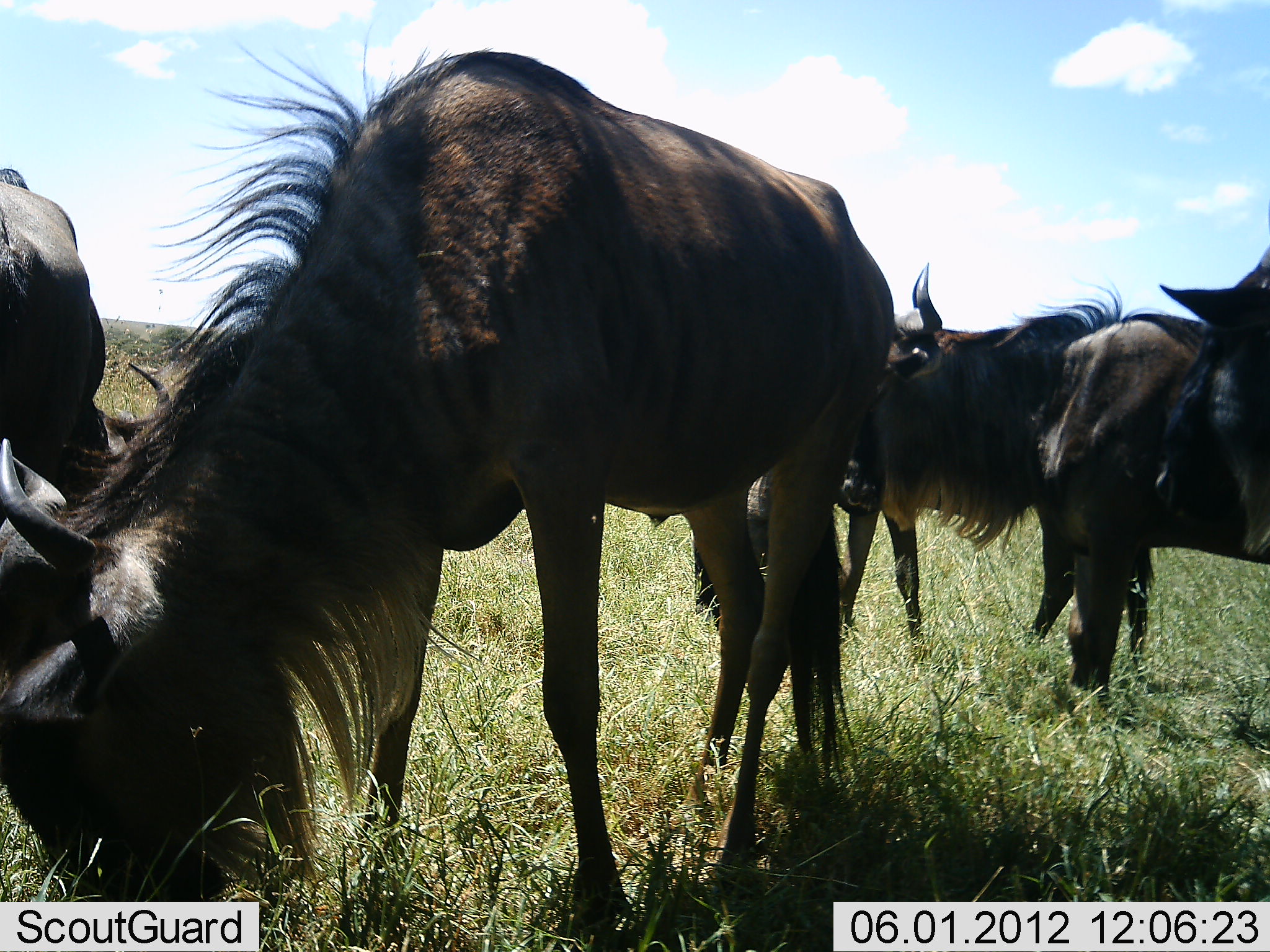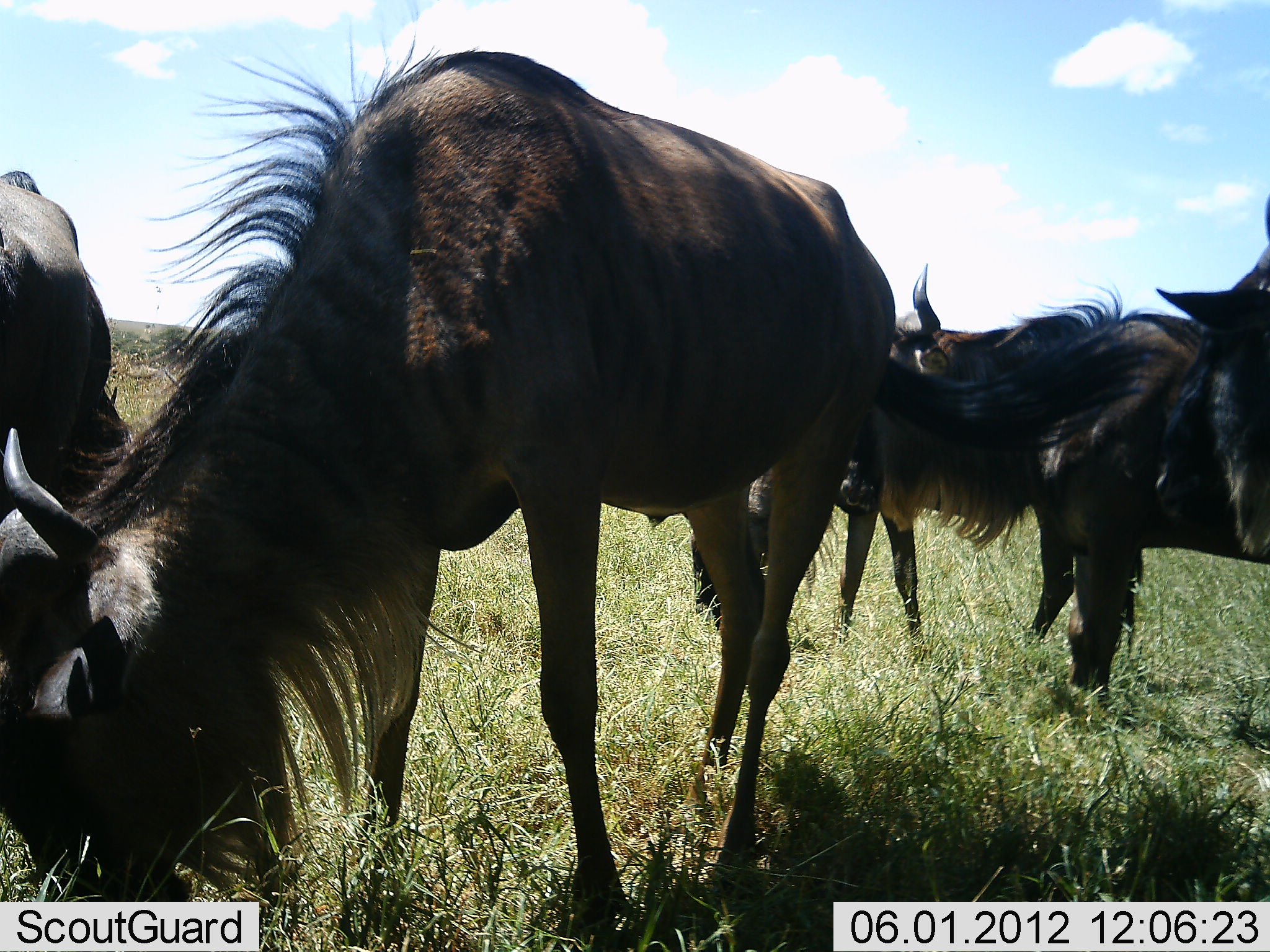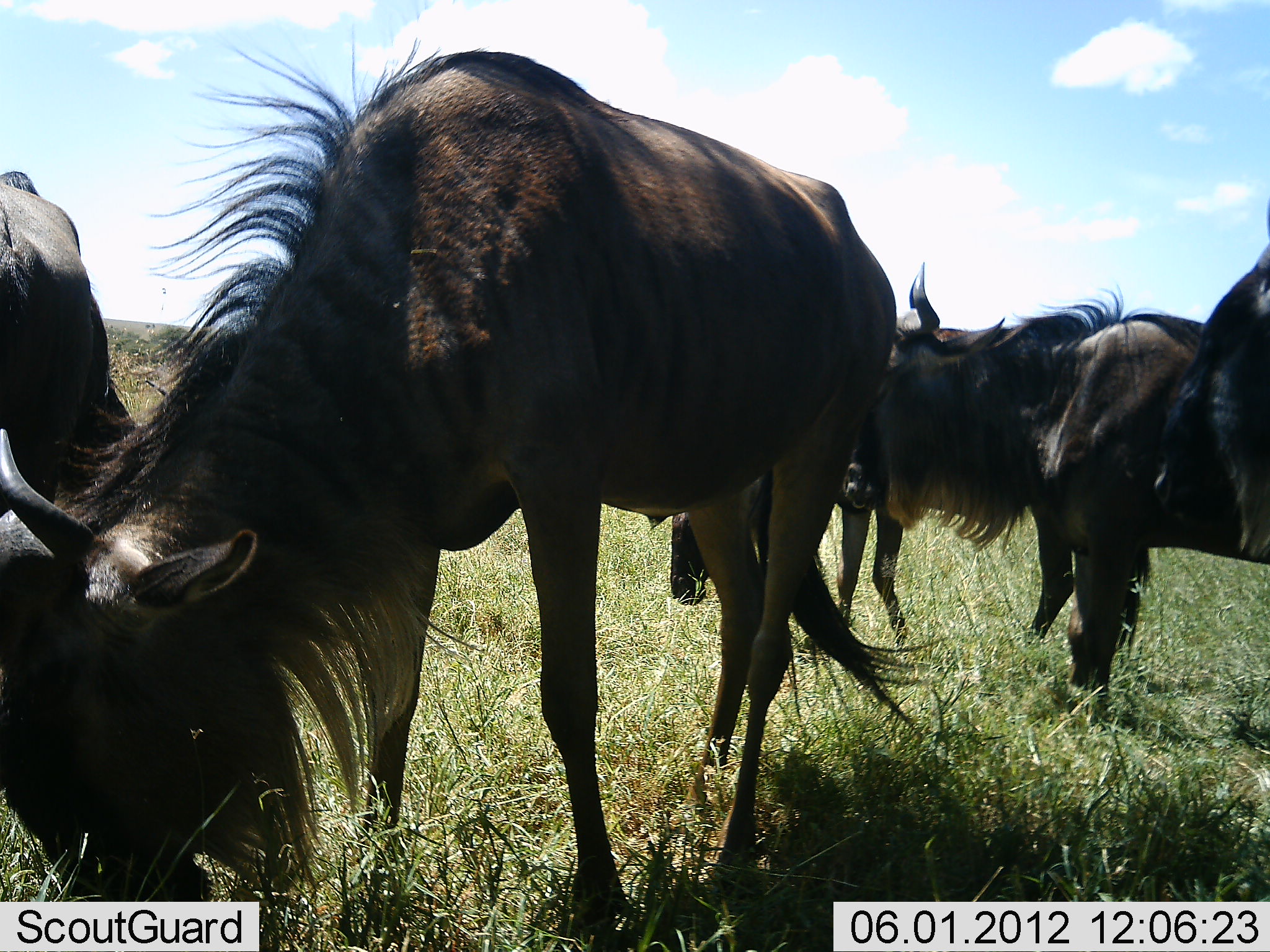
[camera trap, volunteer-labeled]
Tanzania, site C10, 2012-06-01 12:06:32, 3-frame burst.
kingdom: Animalia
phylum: Chordata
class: Mammalia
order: Artiodactyla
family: Bovidae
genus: Connochaetes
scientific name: Connochaetes taurinus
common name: blue wildebeest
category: wildebeest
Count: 5.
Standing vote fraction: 40%.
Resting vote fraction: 20%.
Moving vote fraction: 10%.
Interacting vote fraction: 0%.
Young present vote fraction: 0%.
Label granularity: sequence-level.